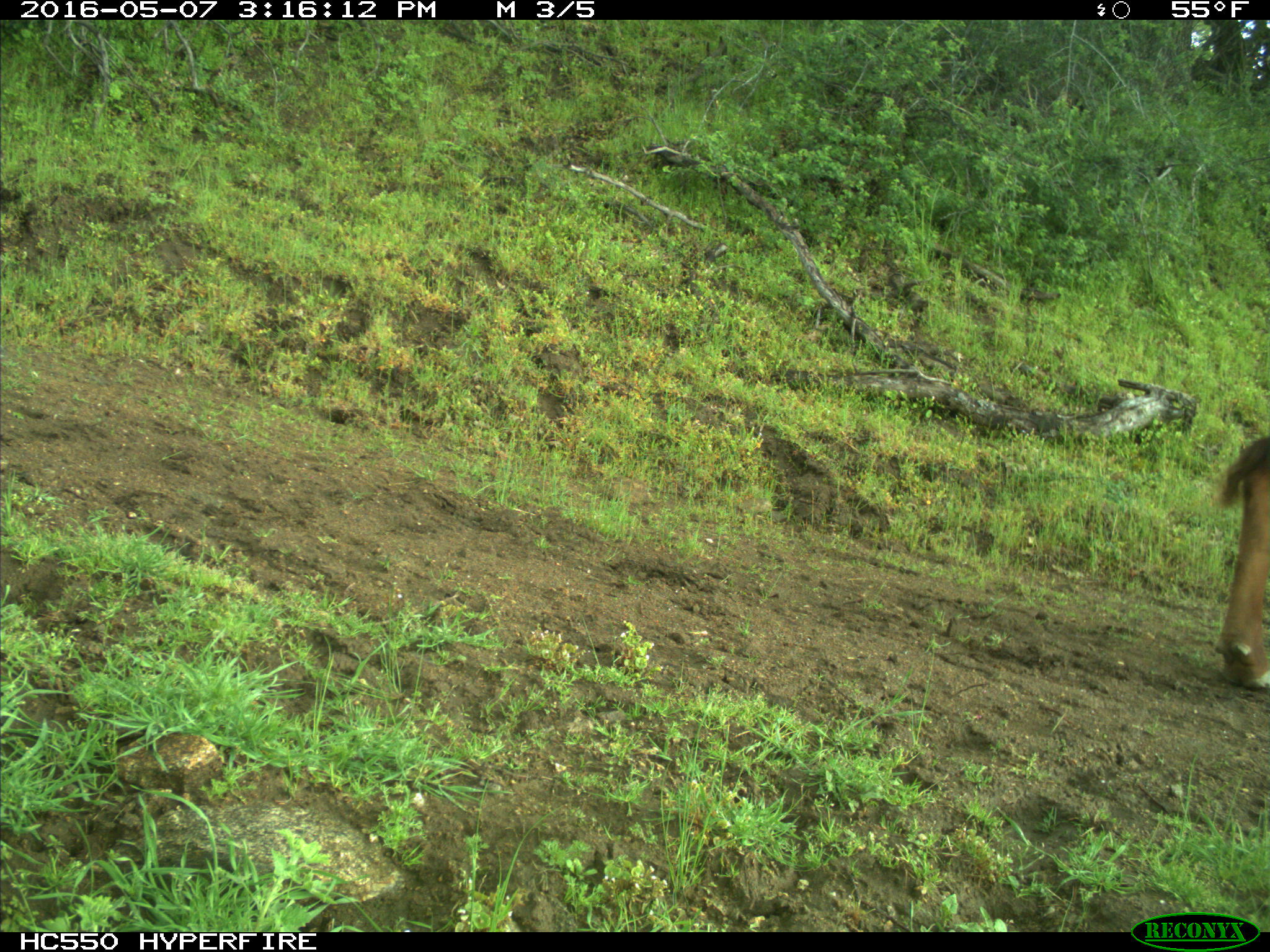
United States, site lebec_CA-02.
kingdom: Animalia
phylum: Chordata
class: Mammalia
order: Artiodactyla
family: Bovidae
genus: Bos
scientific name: Bos taurus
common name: domestic cow